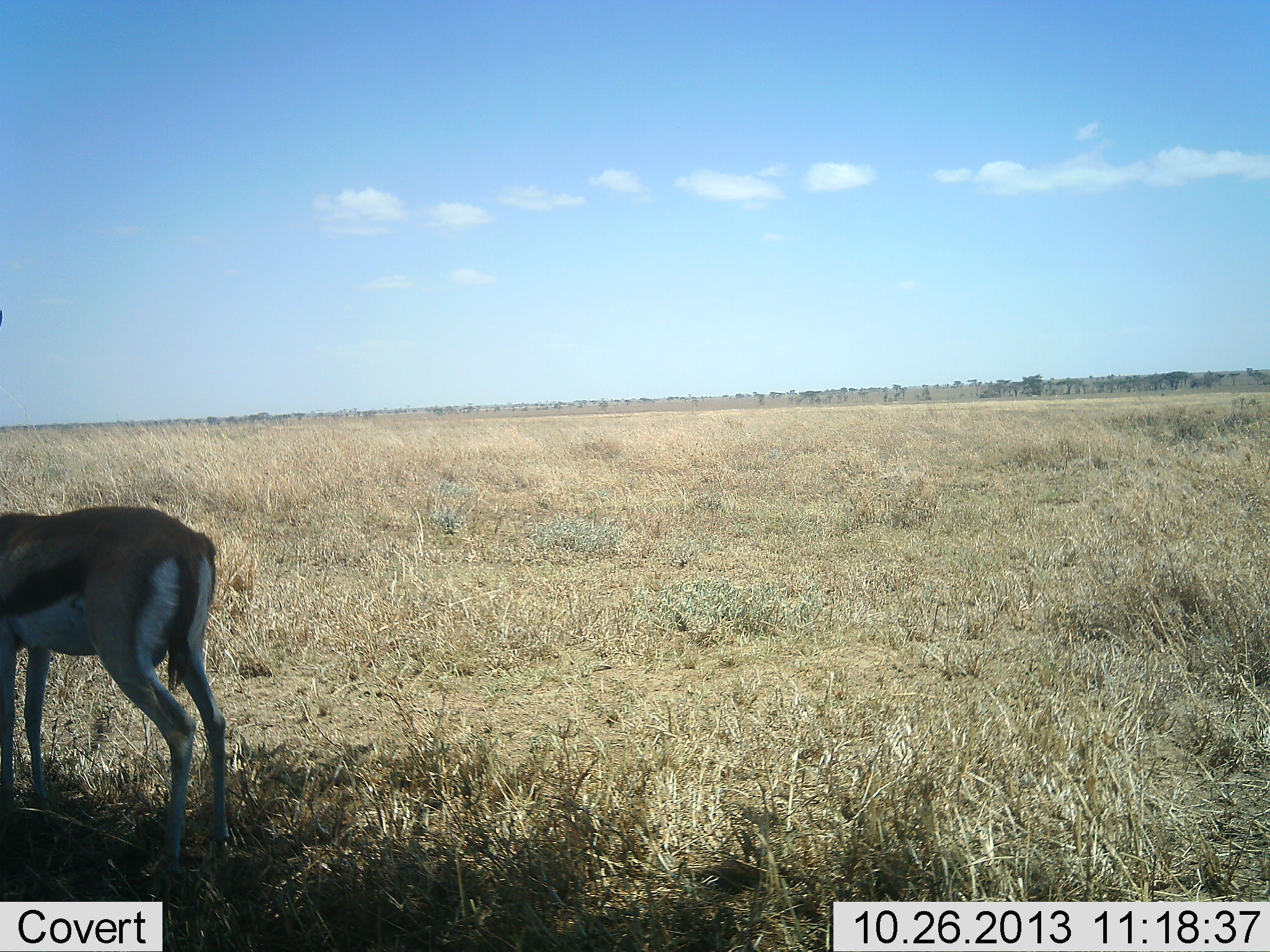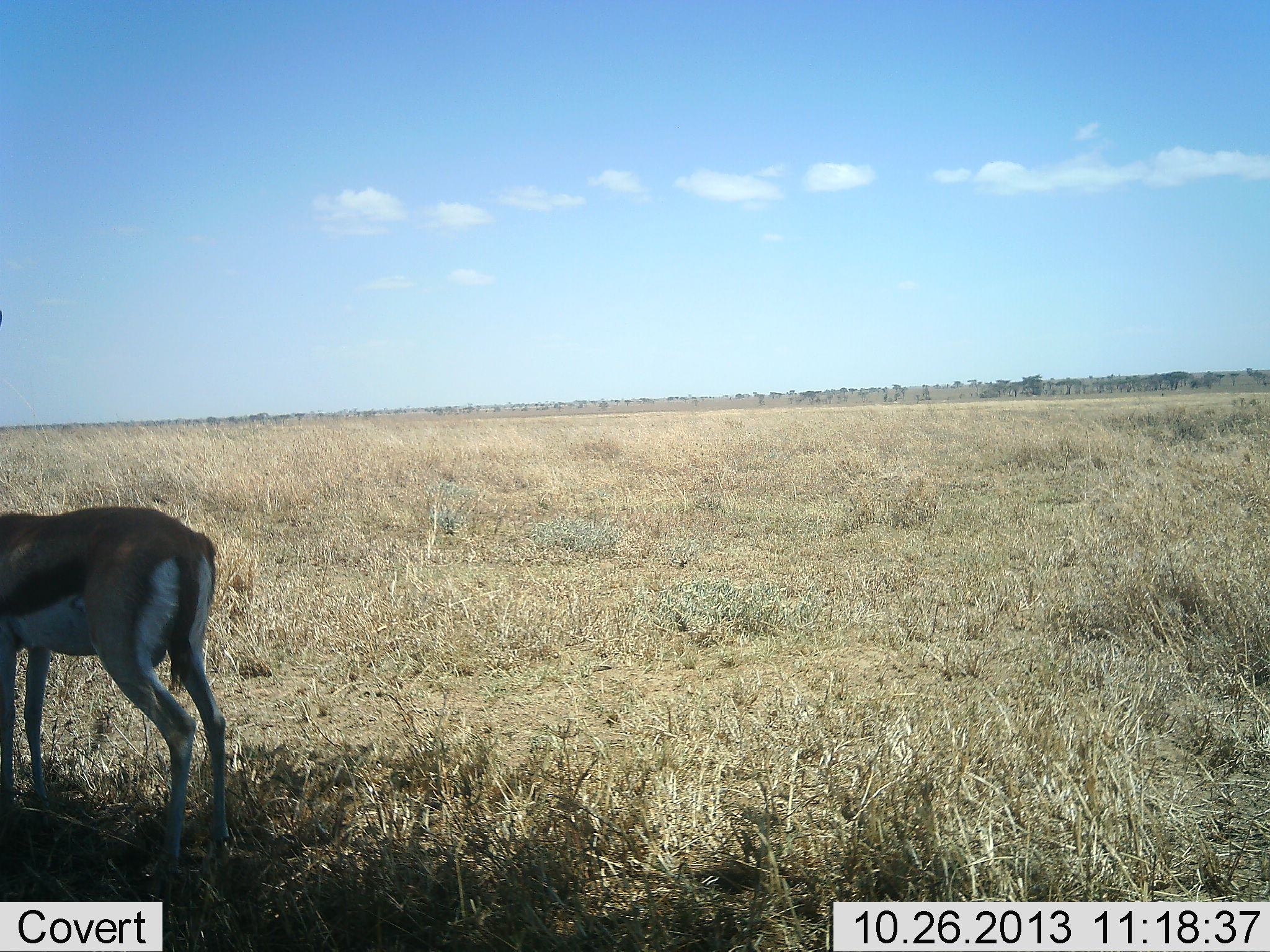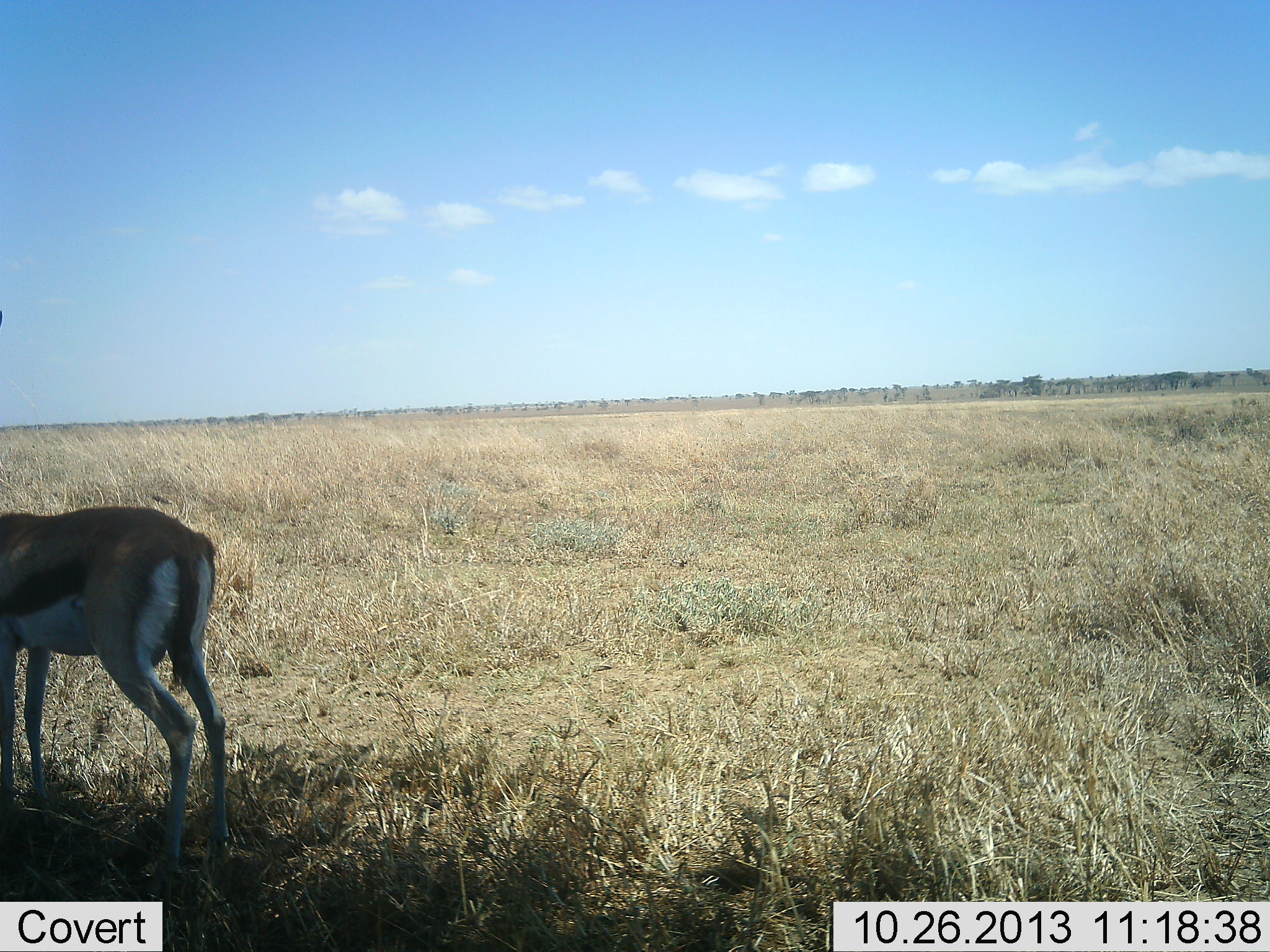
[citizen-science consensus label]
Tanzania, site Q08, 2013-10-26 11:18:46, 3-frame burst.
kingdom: Animalia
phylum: Chordata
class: Mammalia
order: Artiodactyla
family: Bovidae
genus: Eudorcas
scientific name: Eudorcas thomsonii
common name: thomson's gazelle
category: gazellethomsons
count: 1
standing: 89%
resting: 8%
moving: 3%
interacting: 0%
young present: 0%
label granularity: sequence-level